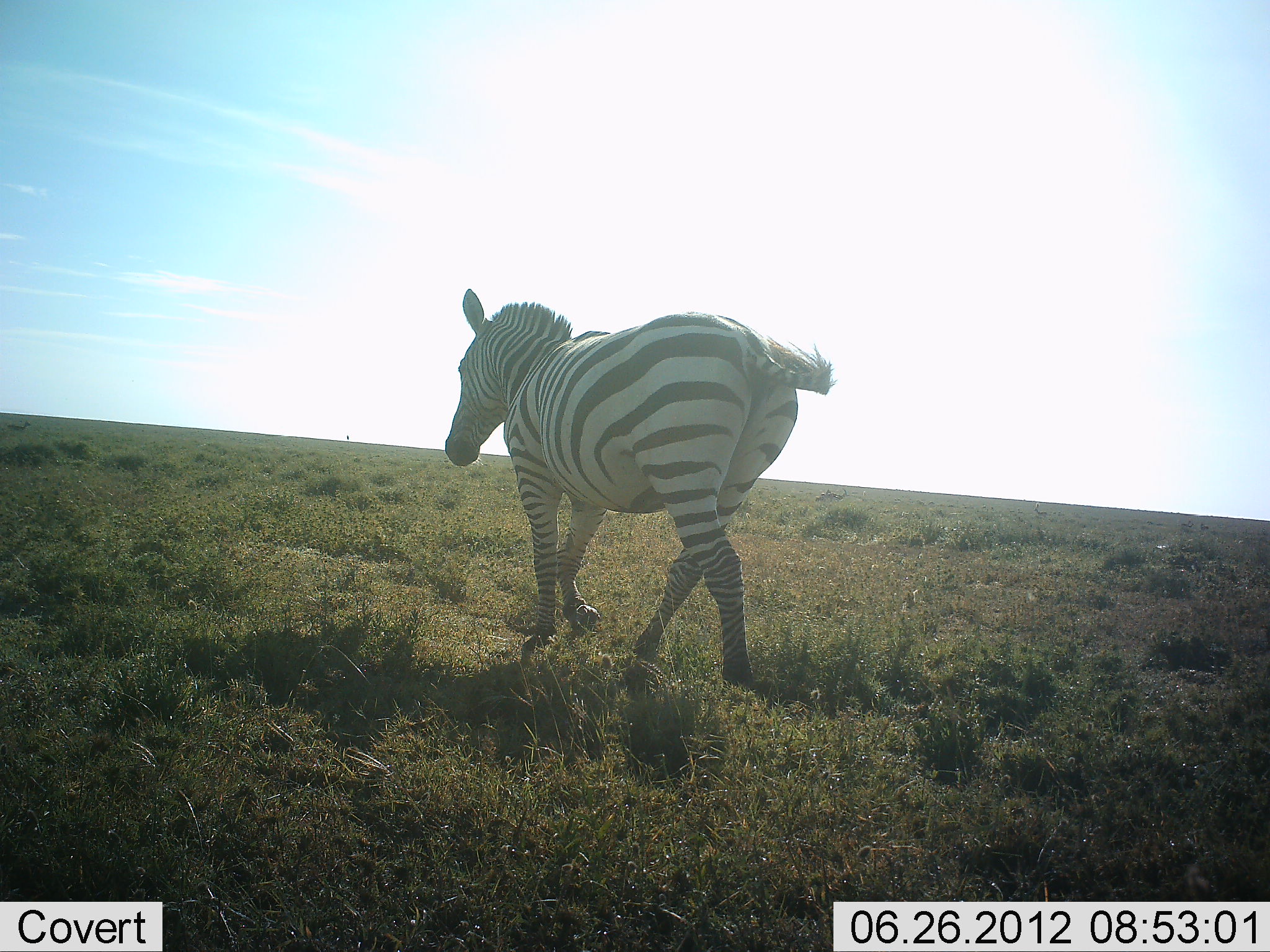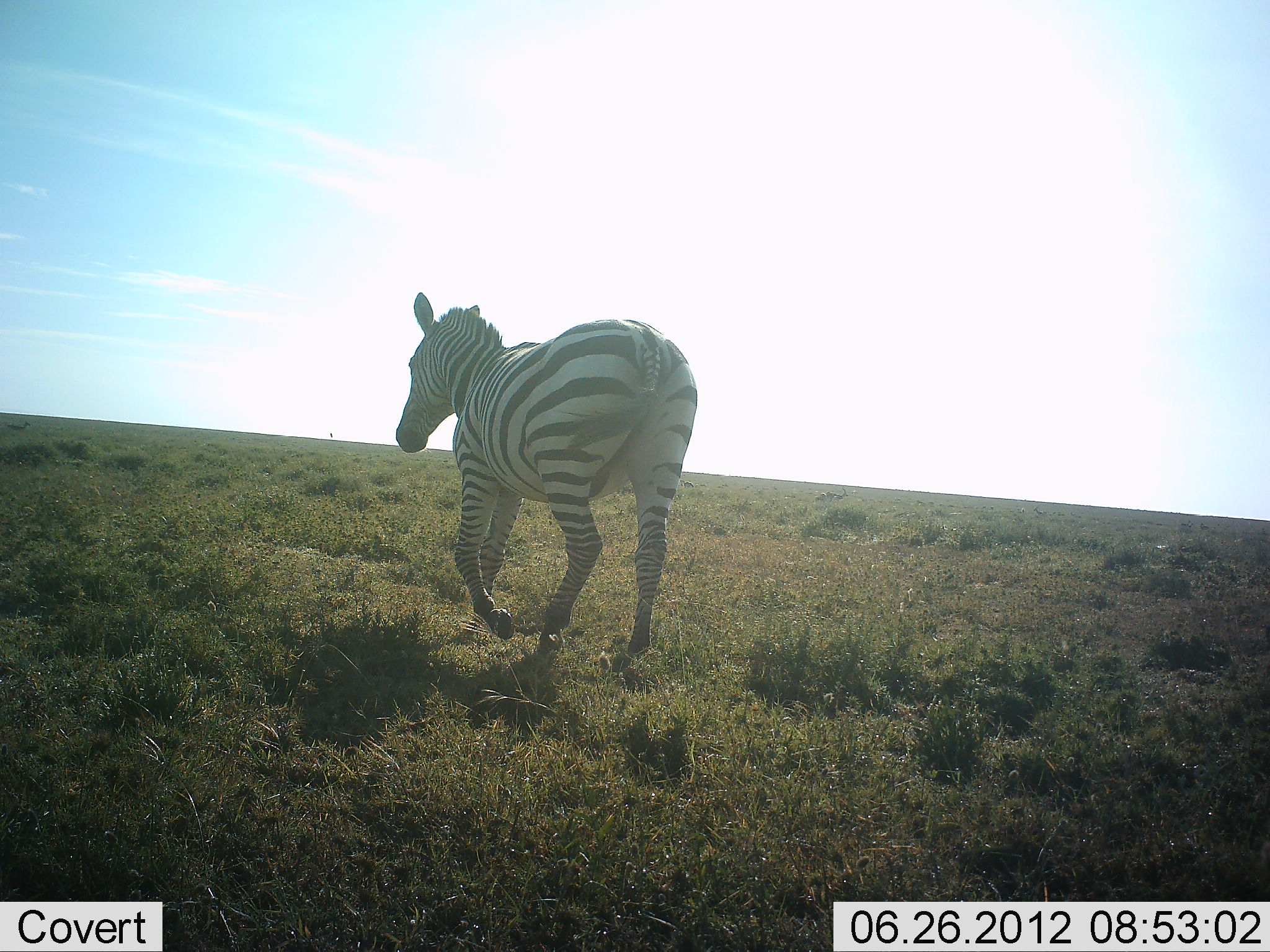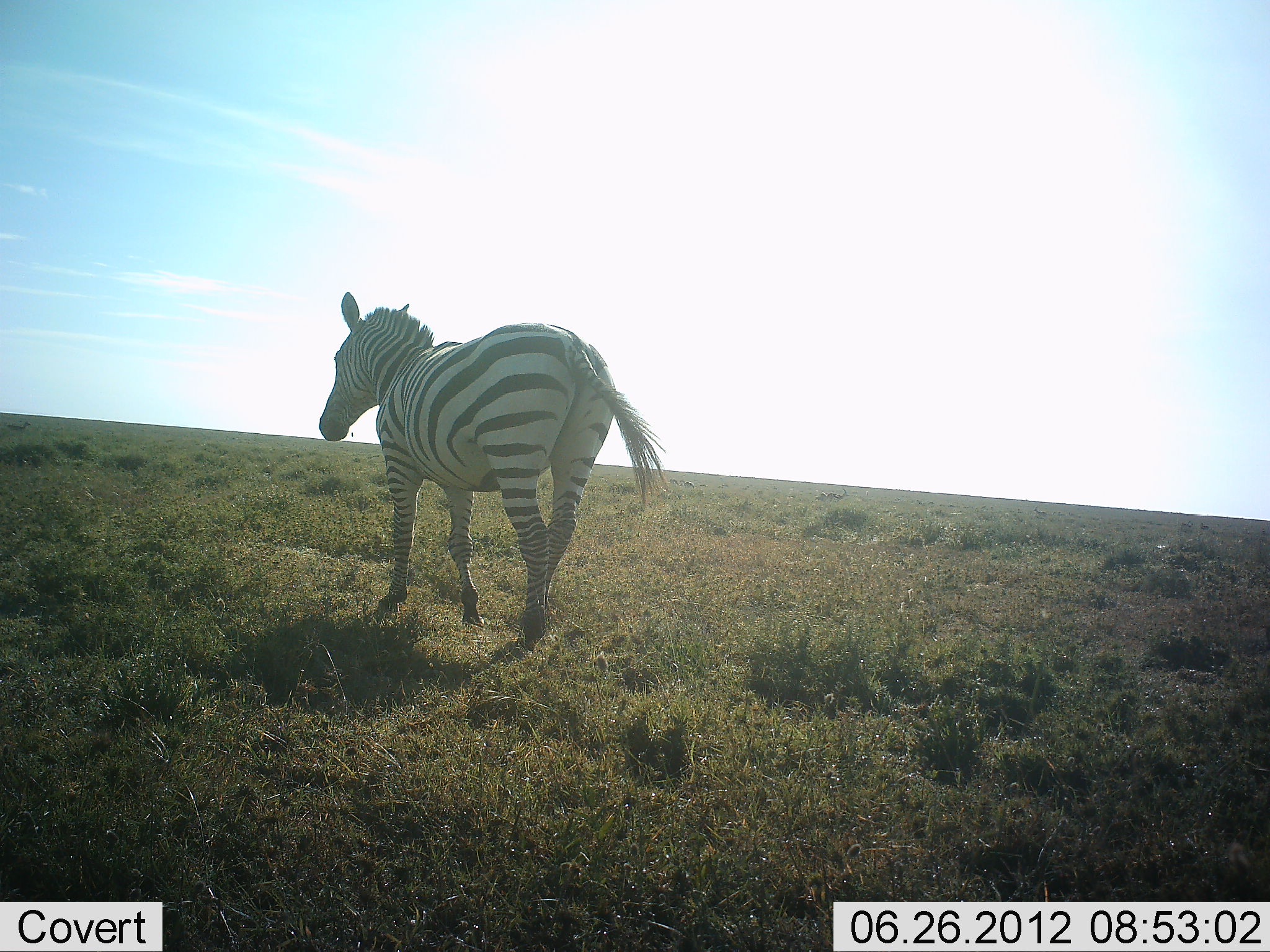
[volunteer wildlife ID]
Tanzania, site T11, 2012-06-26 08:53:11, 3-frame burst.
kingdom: Animalia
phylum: Chordata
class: Mammalia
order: Perissodactyla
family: Equidae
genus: Equus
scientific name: Equus quagga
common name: plains zebra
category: zebra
Zebra (plains zebra) (Equus quagga), count 1. Behavior (volunteer vote fractions): standing 0%, resting 0%, moving 100%, interacting 0%. Young present (vote fraction): 0%. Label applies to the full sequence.